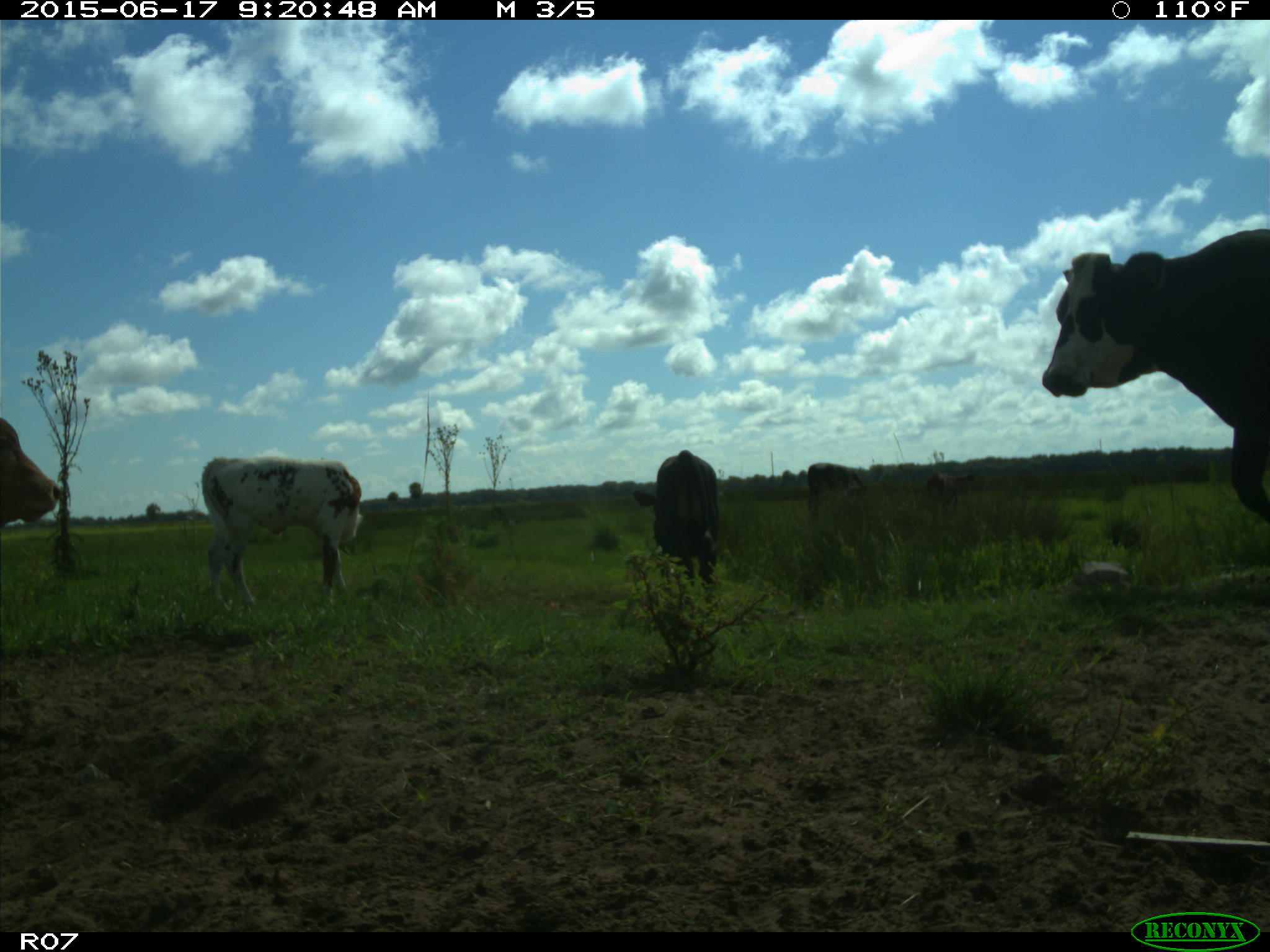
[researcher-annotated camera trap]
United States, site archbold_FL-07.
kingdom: Animalia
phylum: Chordata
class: Mammalia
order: Artiodactyla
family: Bovidae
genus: Bos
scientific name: Bos taurus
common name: domestic cow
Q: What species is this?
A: Bos taurus (domestic cow).